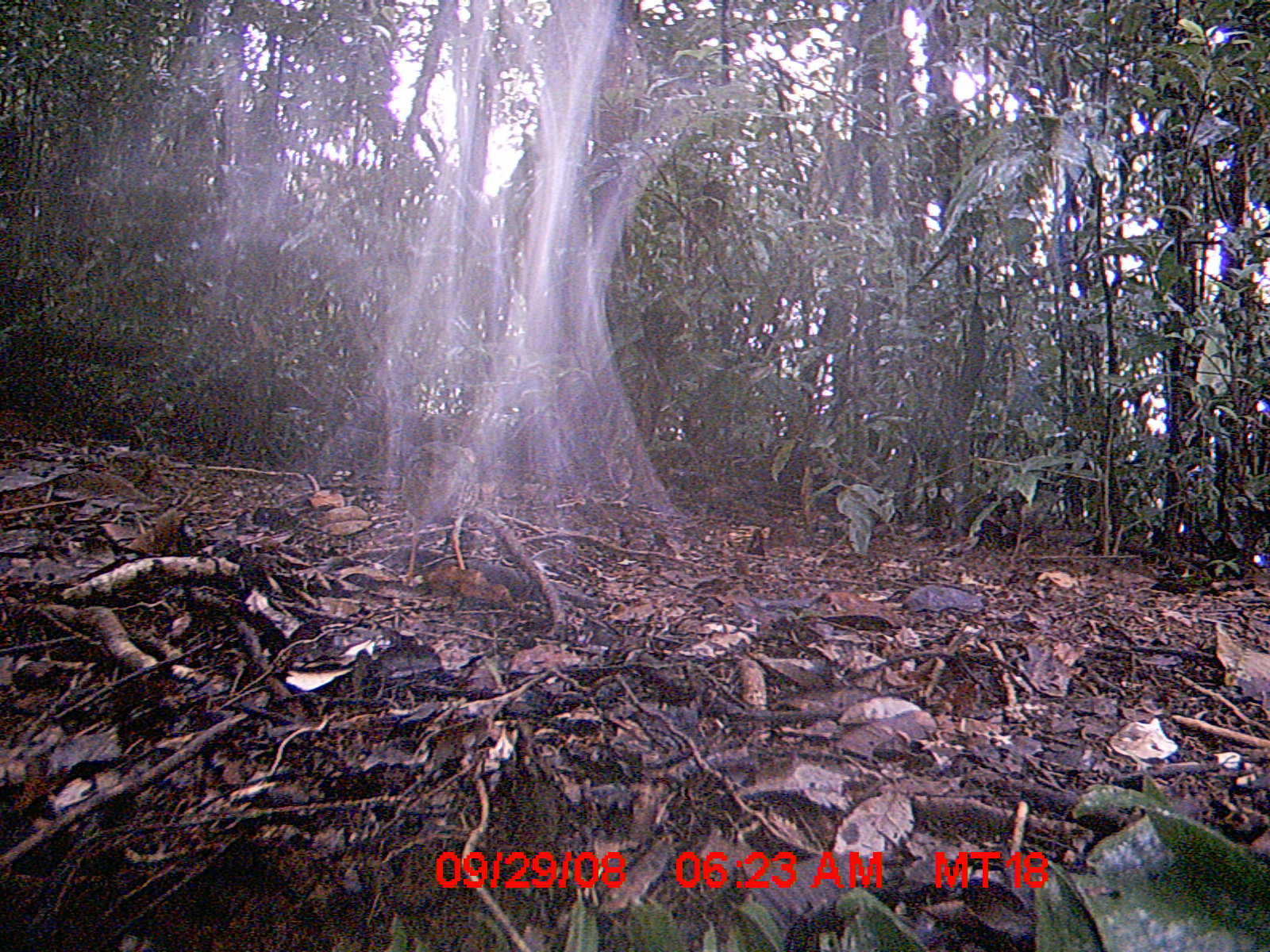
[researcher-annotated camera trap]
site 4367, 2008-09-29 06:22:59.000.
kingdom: Animalia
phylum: Chordata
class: Aves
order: Coraciiformes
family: Brachypteraciidae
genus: Brachypteracias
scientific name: Brachypteracias squamiger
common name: scaly ground-roller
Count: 2.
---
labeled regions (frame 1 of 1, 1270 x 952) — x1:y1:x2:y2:
brachypteracias squamiger: 392:438:484:581